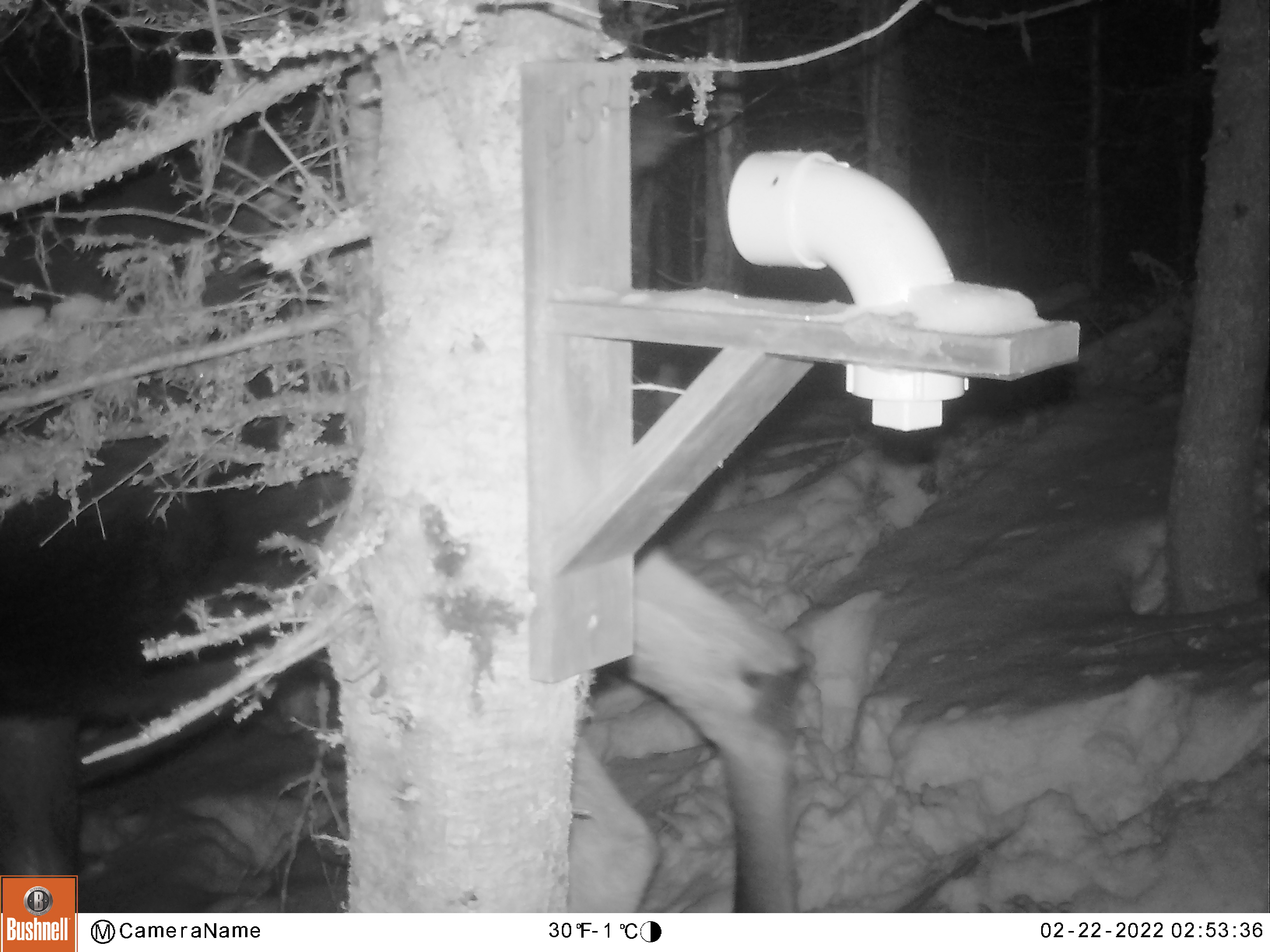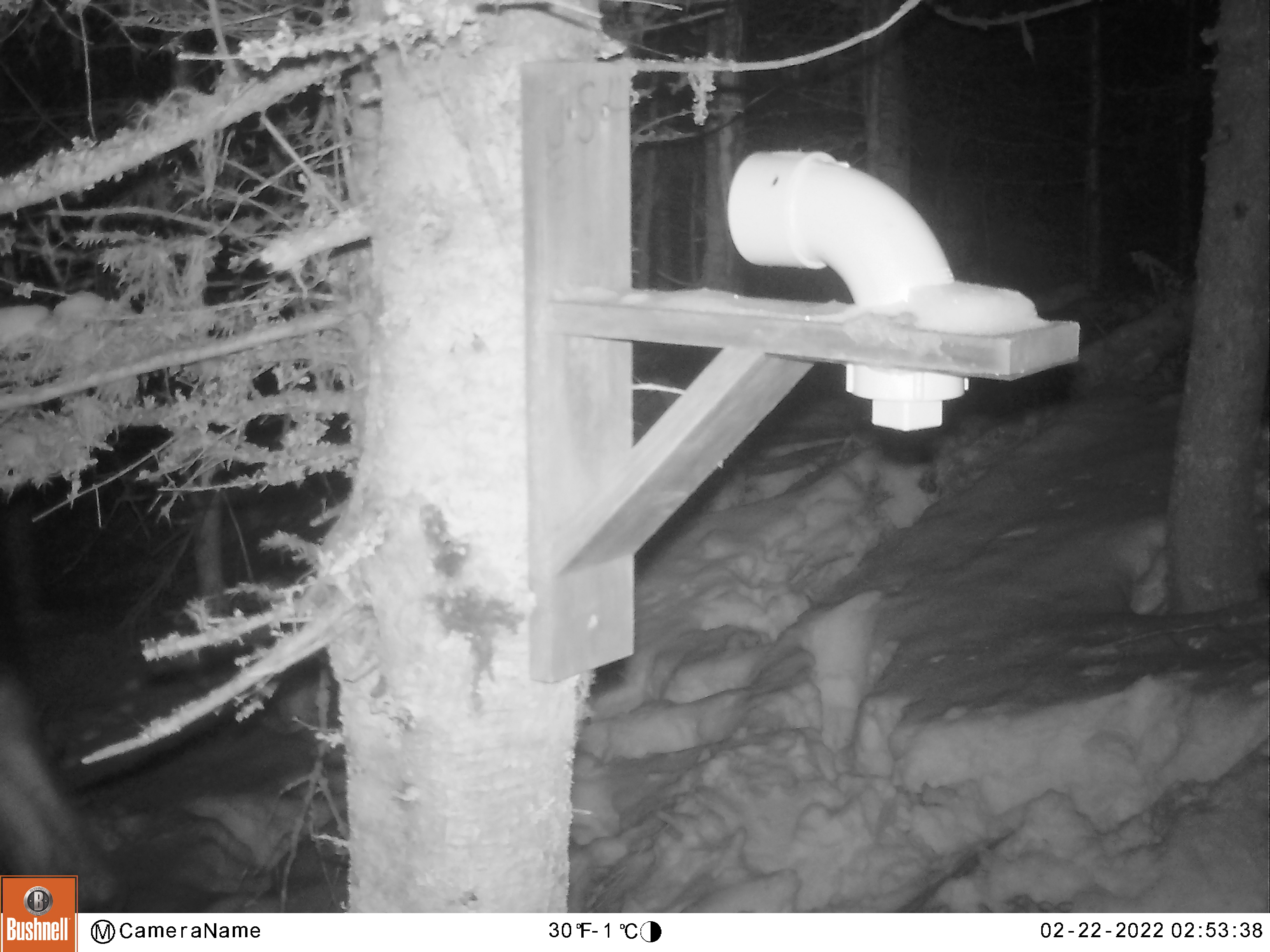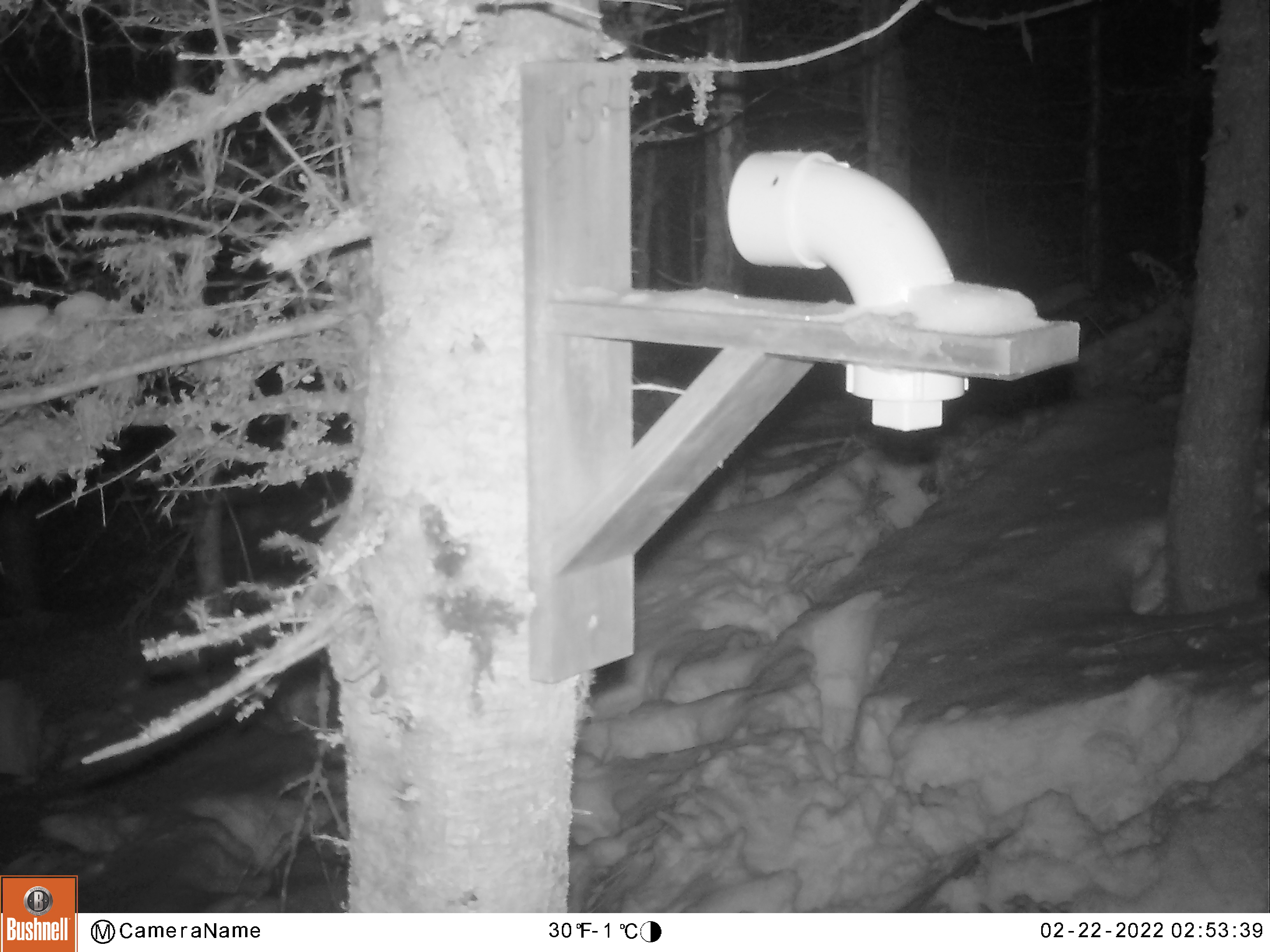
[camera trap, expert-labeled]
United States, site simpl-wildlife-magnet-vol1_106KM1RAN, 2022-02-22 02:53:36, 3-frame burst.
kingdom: Animalia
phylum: Chordata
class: Mammalia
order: Artiodactyla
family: Cervidae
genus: Alces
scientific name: Alces alces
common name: moose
Moose (Alces alces).